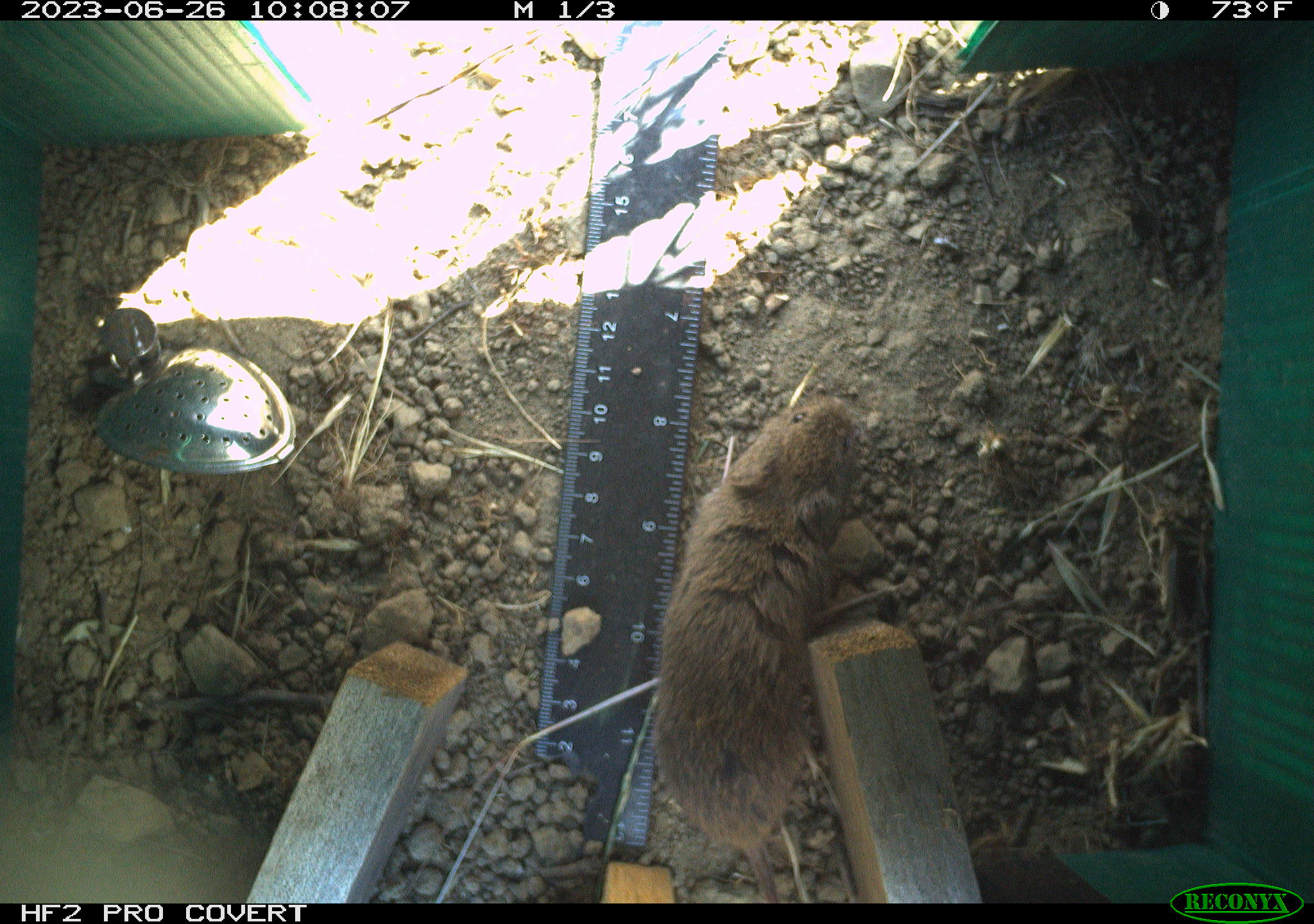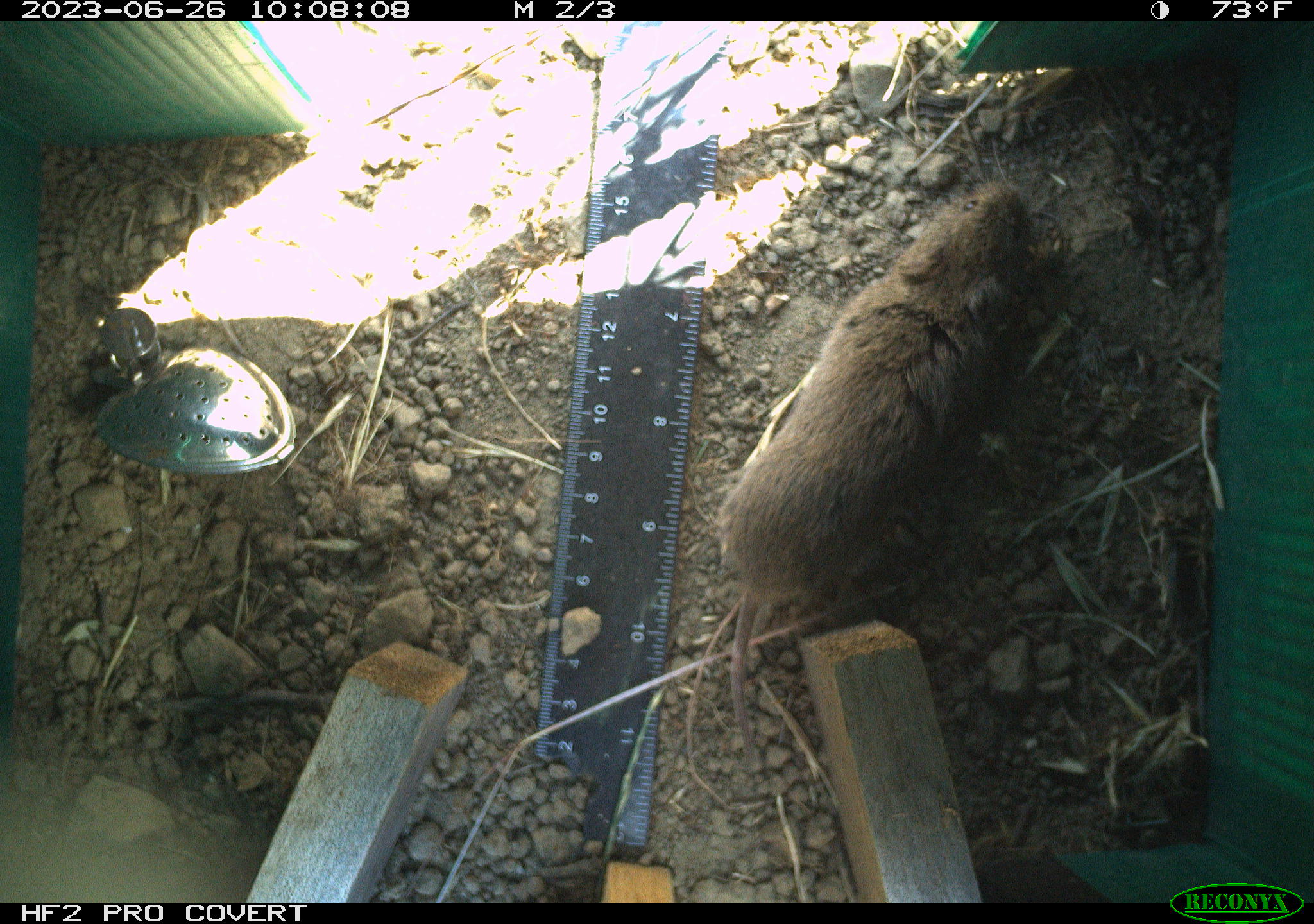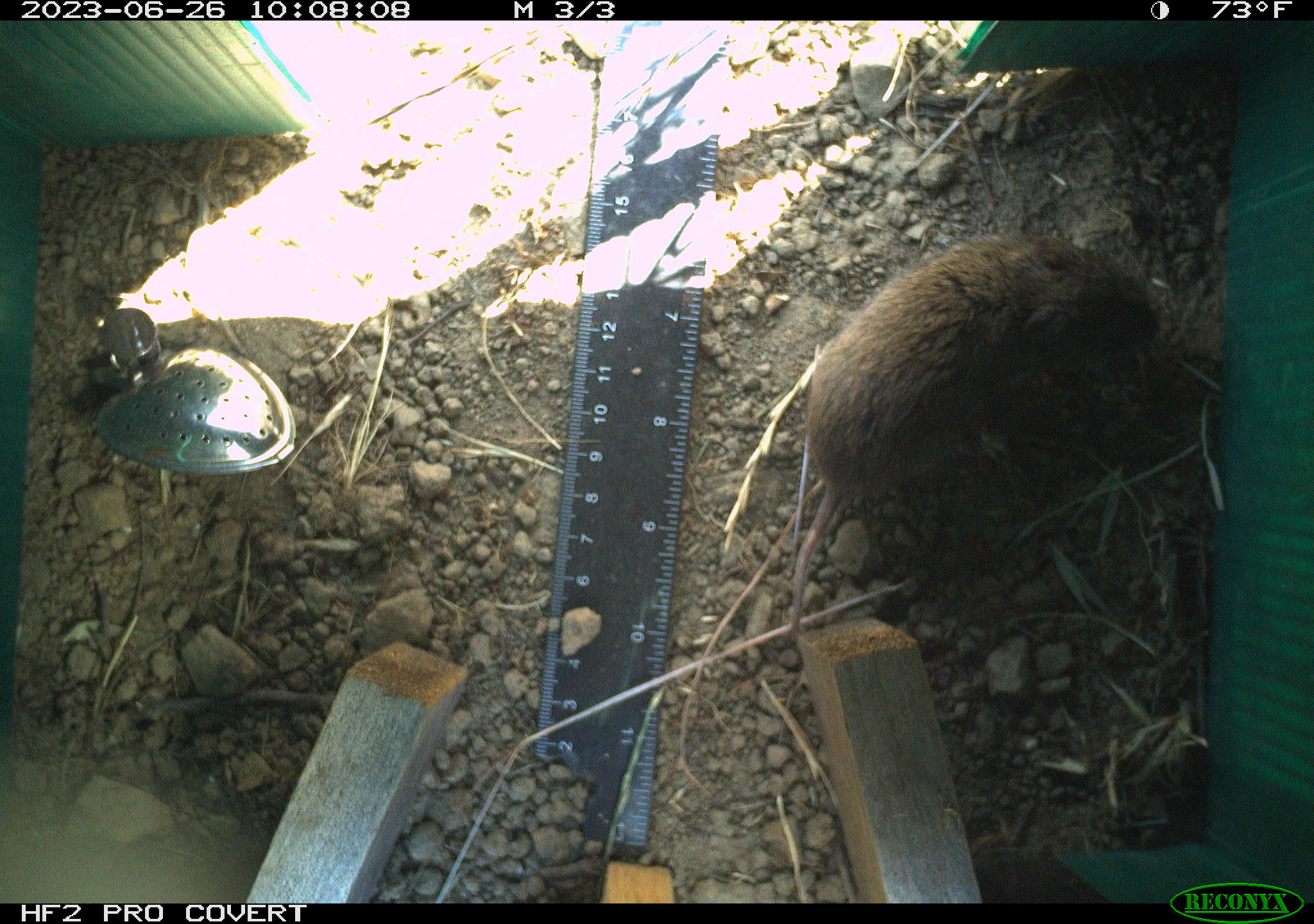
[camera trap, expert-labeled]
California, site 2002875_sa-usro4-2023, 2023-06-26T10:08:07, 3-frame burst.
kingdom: Animalia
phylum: Chordata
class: Mammalia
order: Rodentia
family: Cricetidae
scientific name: Arvicolinae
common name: voles, lemmings, and muskrats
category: arvicolinae subfamily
Arvicolinae subfamily (voles, lemmings, and muskrats) (Arvicolinae).